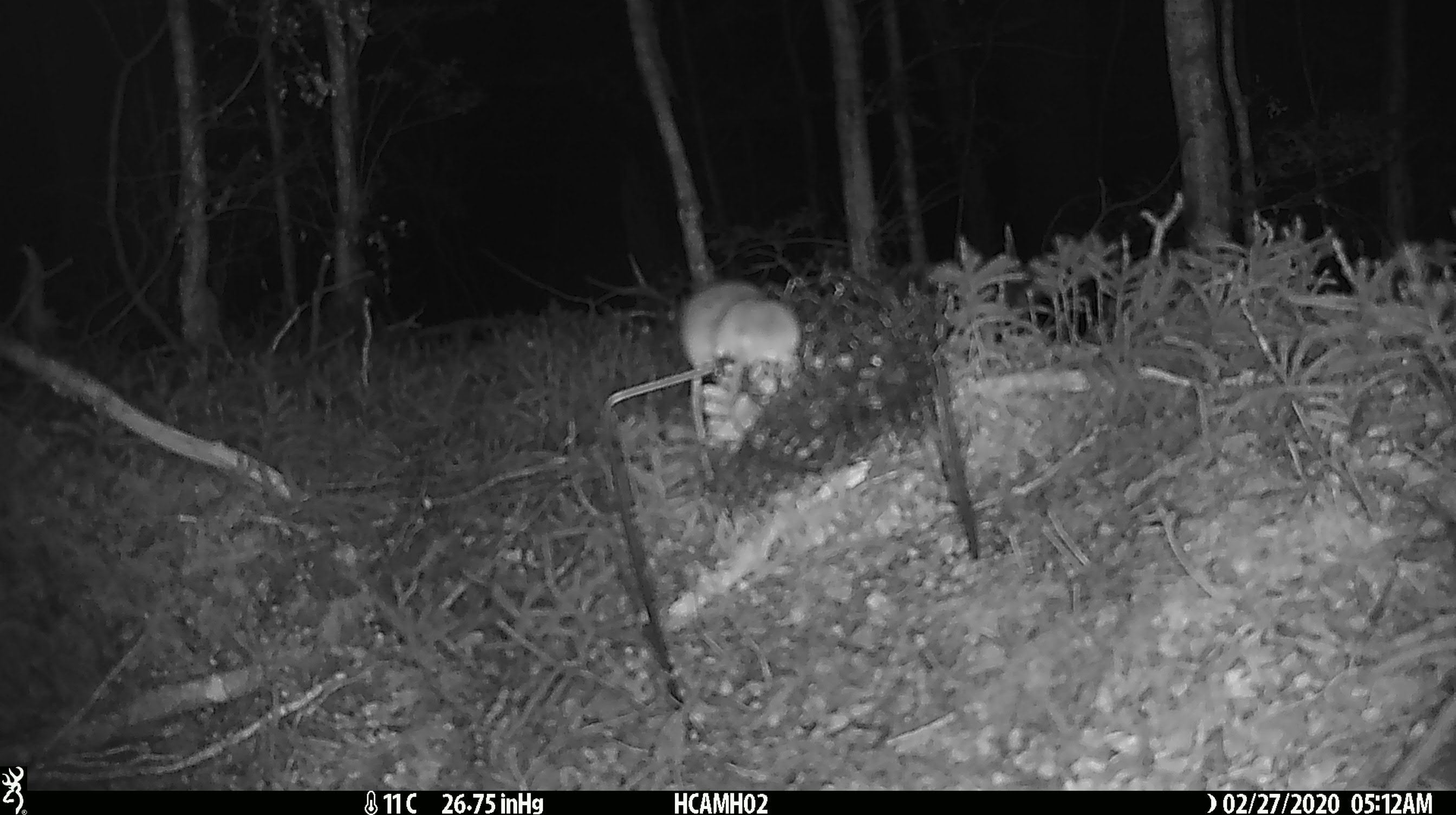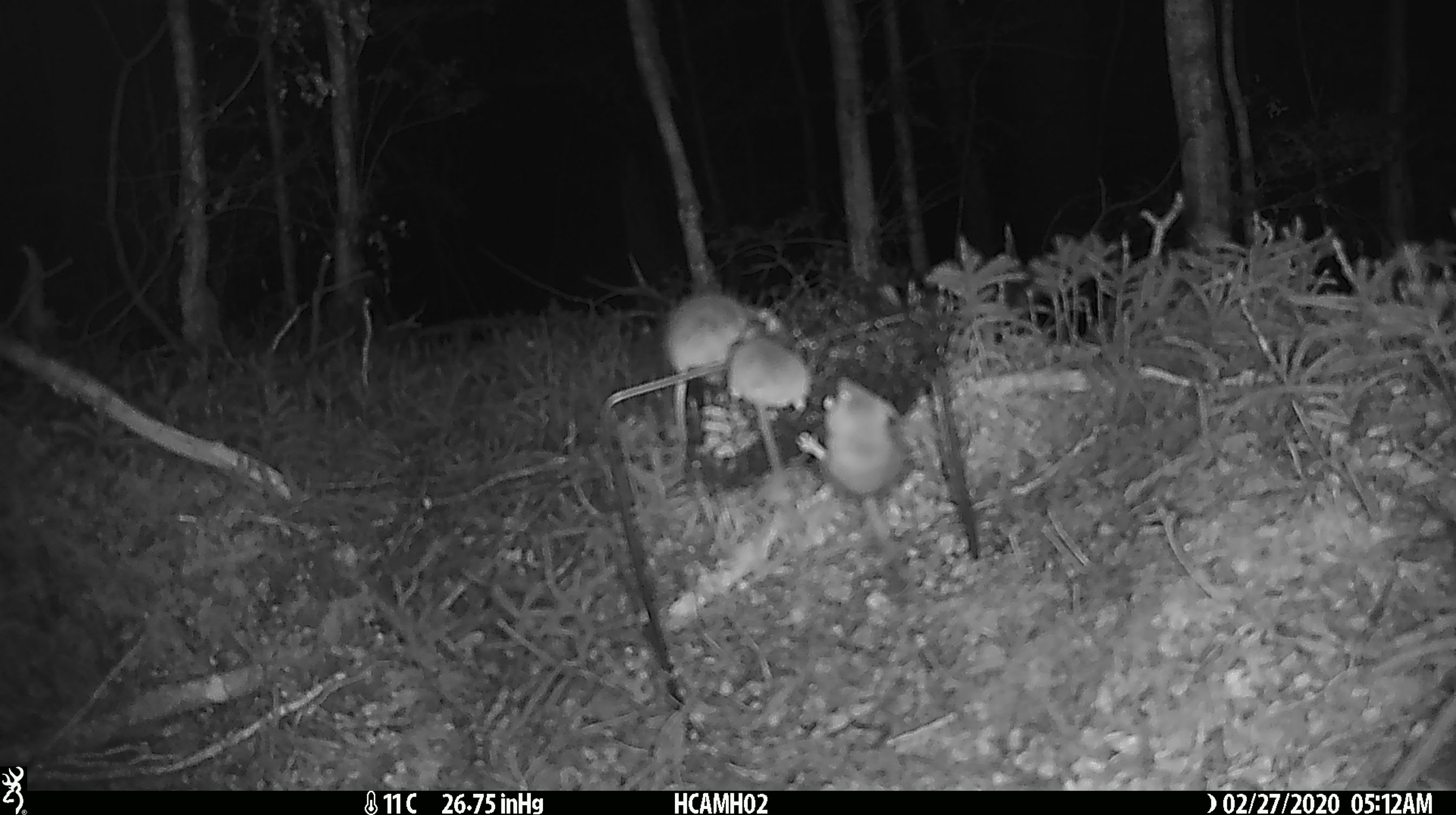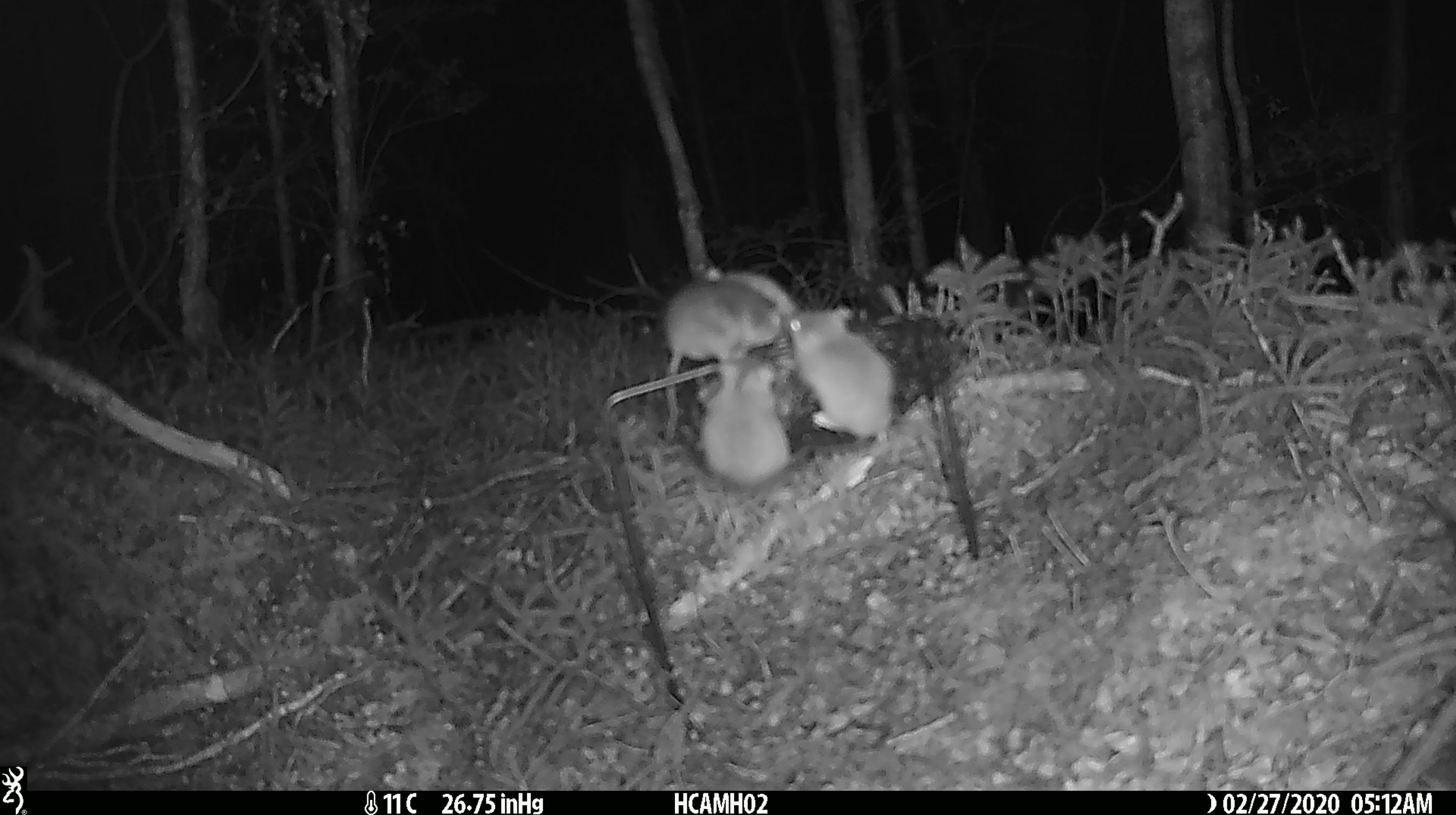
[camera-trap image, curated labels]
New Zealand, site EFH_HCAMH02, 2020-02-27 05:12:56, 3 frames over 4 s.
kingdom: Animalia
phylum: Chordata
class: Mammalia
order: Rodentia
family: Muridae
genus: Mus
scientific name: Mus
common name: mouse